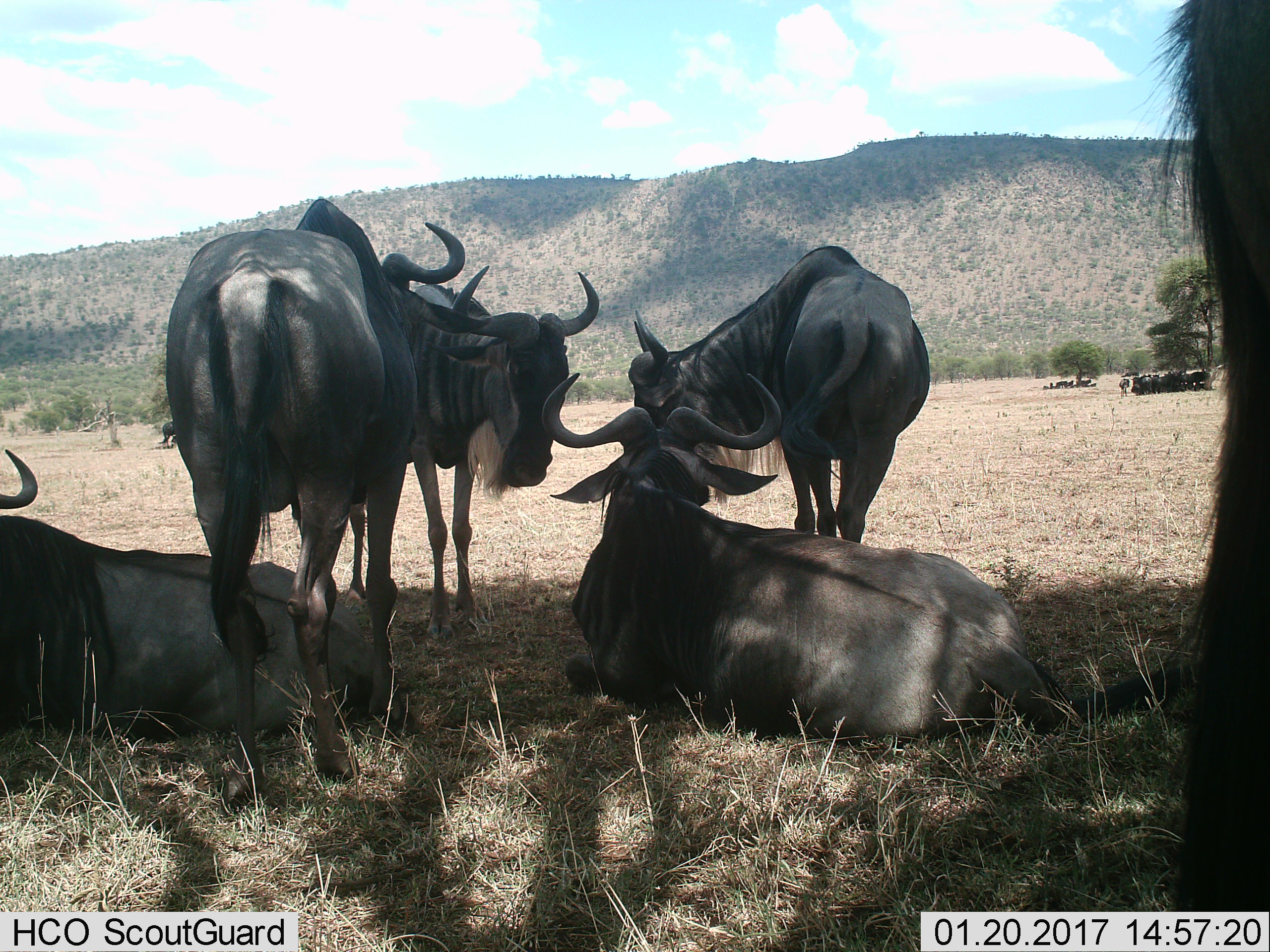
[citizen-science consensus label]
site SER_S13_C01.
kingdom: Animalia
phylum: Chordata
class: Mammalia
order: Artiodactyla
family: Bovidae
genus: Connochaetes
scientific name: Connochaetes taurinus taurinus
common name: blue wildebeest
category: wildebeestblue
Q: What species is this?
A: Wildebeestblue (blue wildebeest) (Connochaetes taurinus taurinus).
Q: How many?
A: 11-50.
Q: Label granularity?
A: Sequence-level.